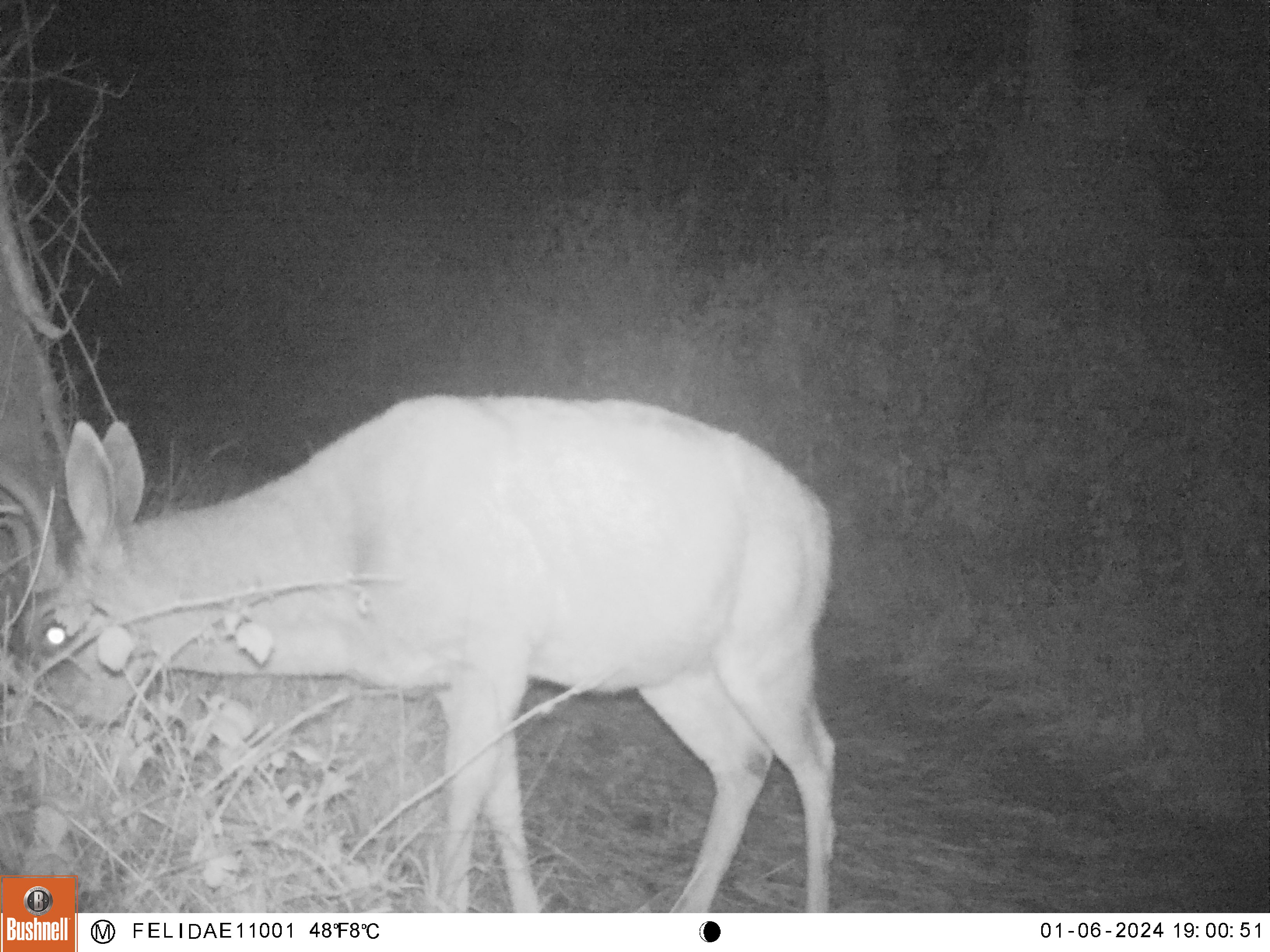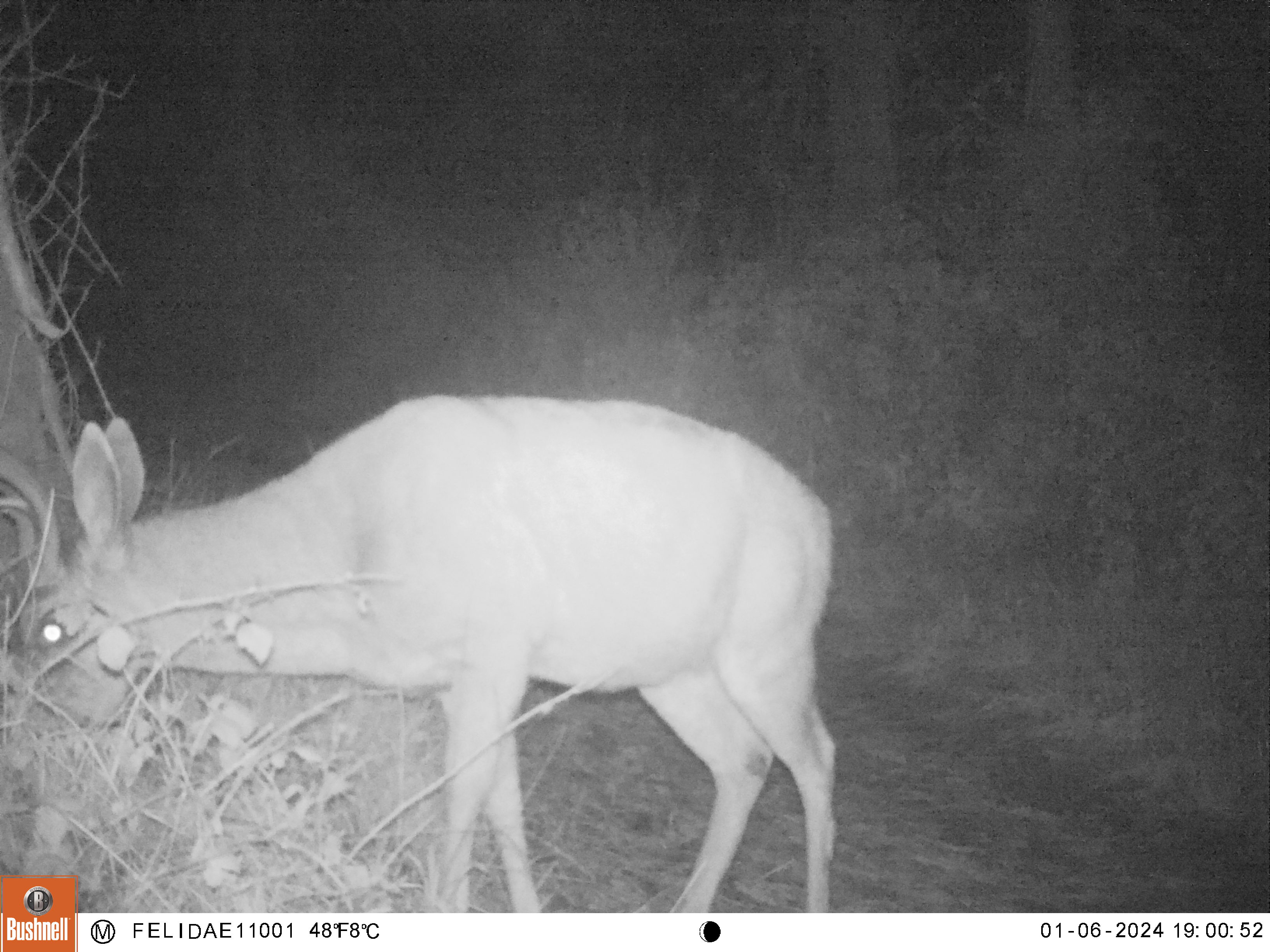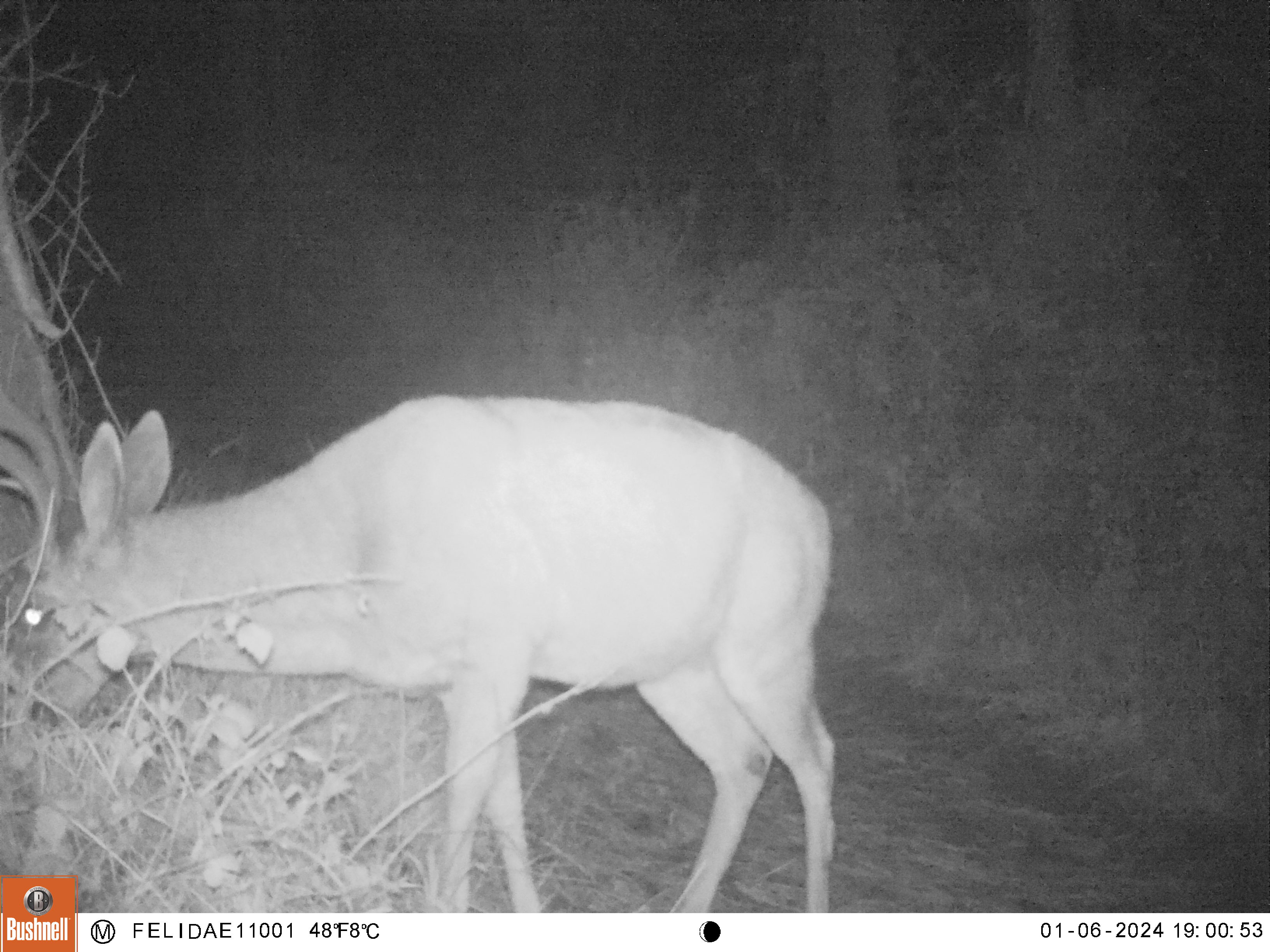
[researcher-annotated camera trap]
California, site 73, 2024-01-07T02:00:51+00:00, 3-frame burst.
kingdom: Animalia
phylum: Chordata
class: Mammalia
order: Artiodactyla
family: Cervidae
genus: Odocoileus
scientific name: Odocoileus hemionus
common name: mule deer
Mule deer (Odocoileus hemionus).